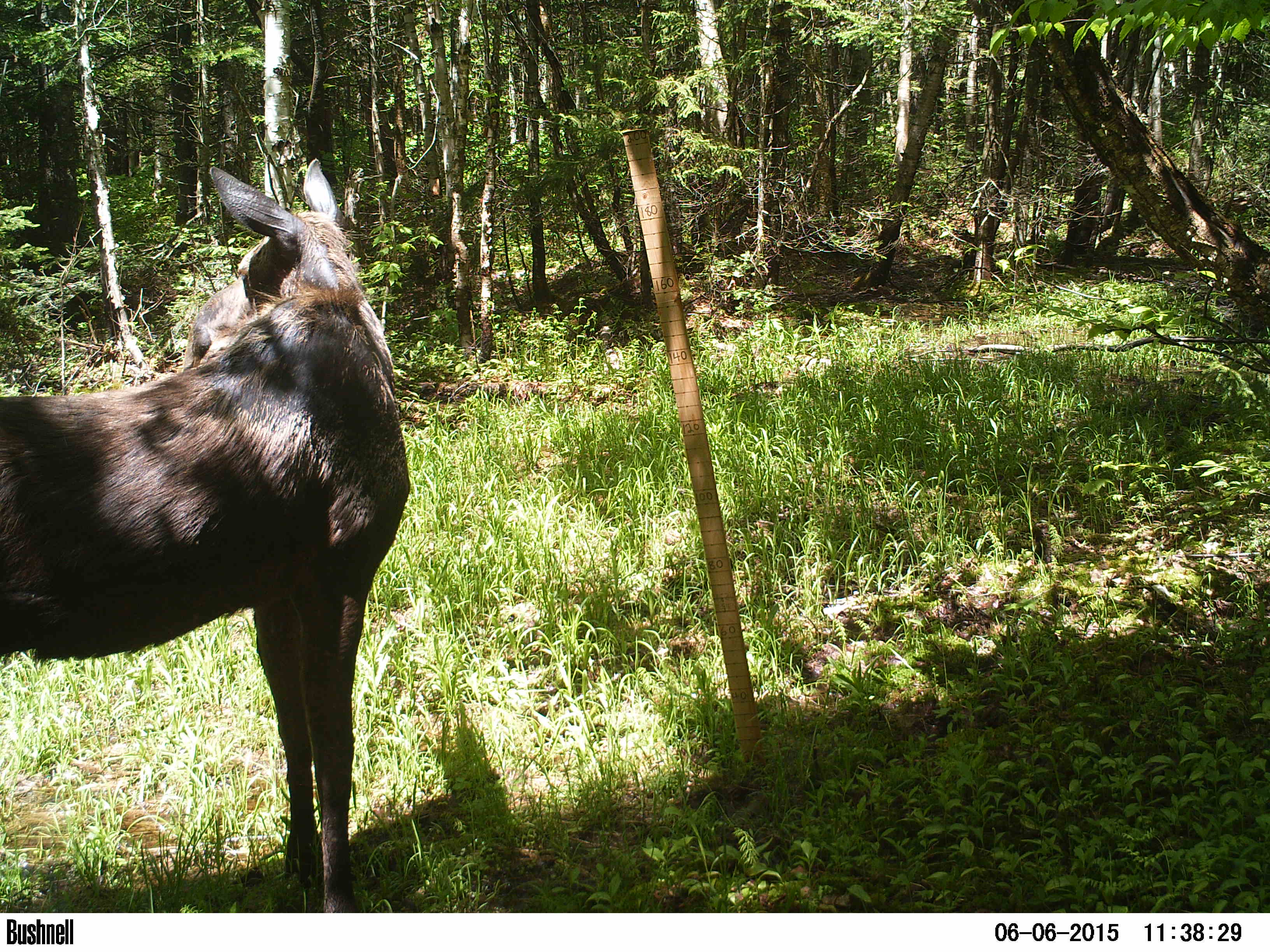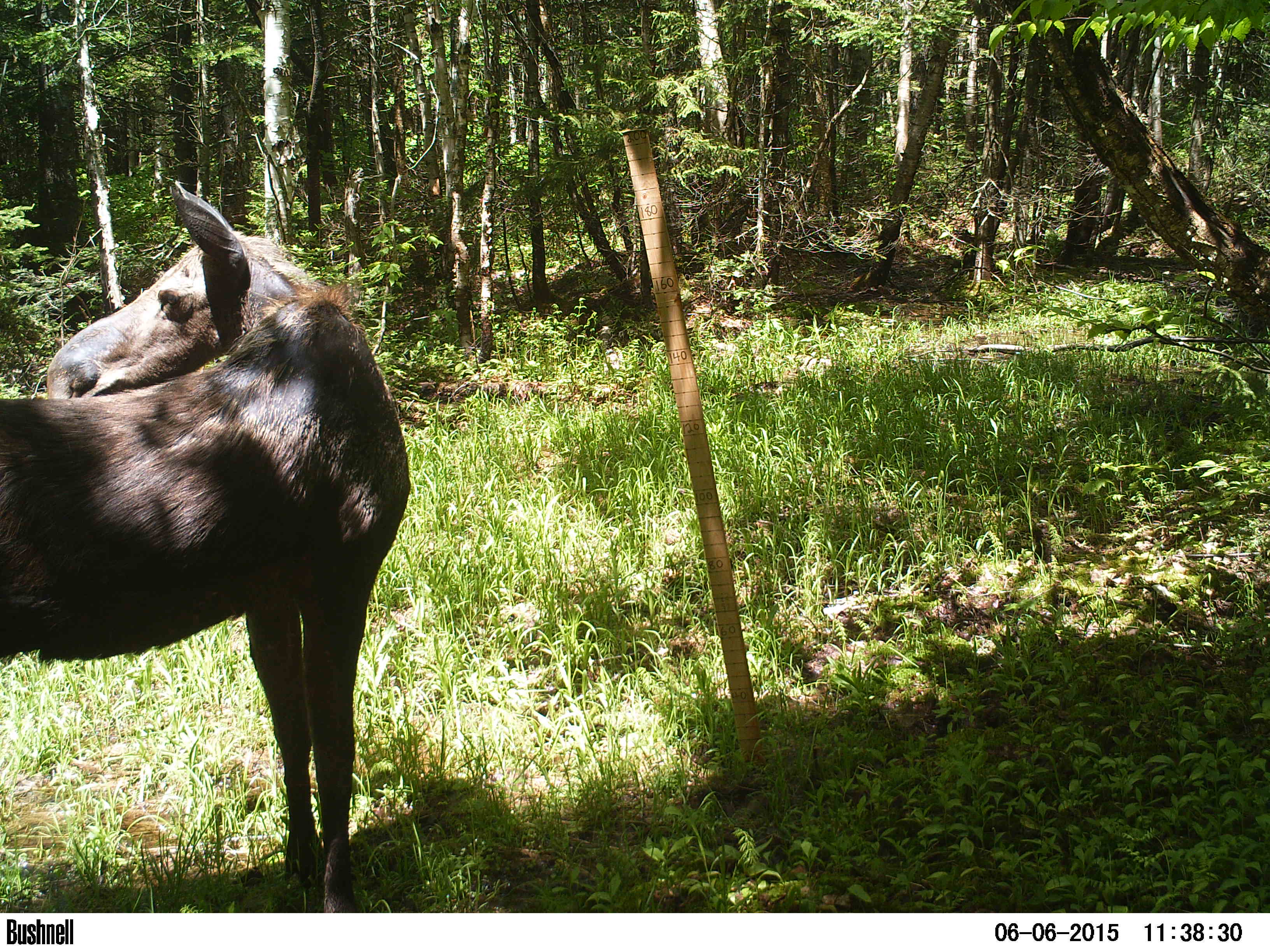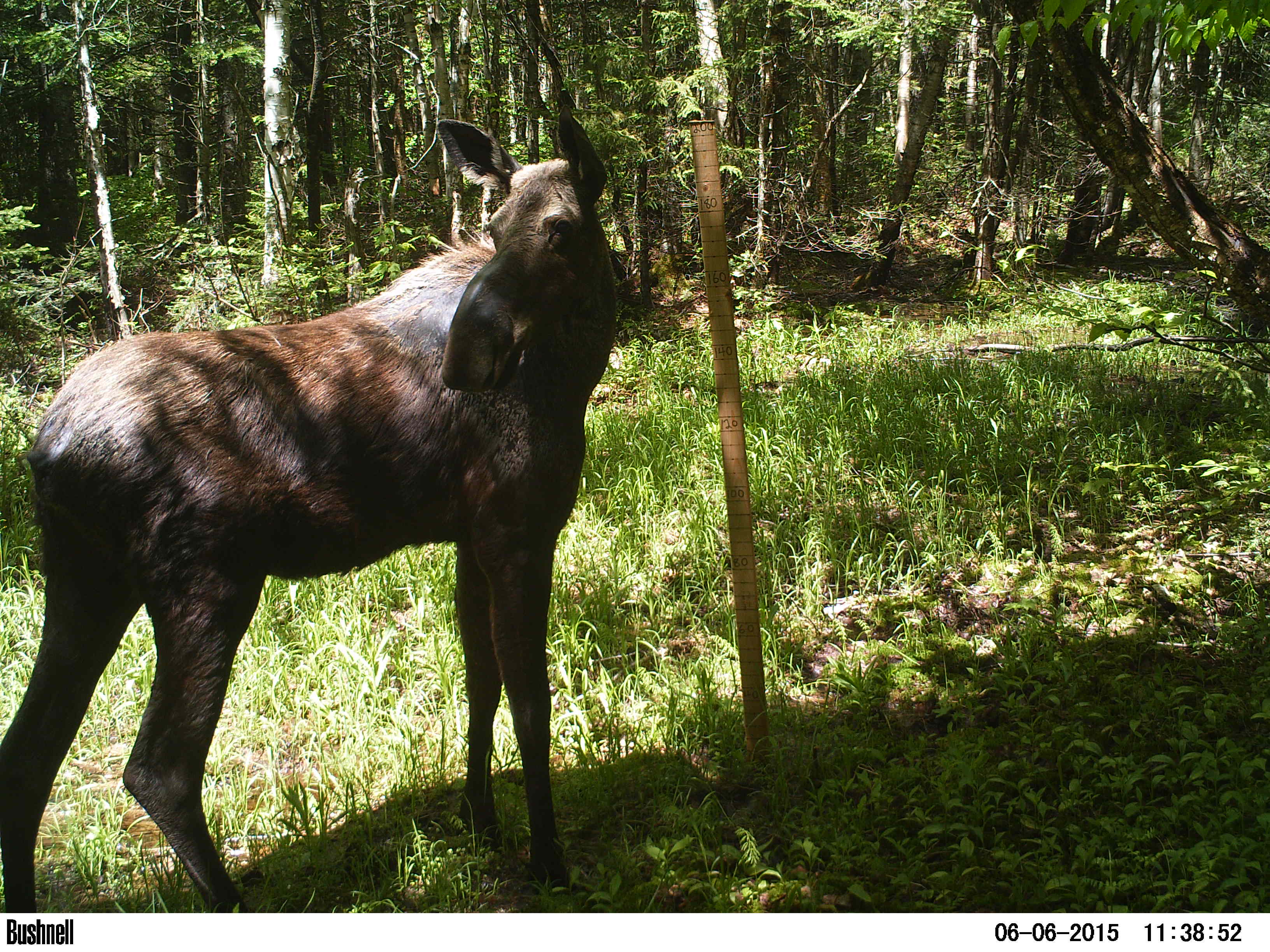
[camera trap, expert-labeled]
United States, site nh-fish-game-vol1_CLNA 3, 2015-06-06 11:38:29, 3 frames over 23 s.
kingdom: Animalia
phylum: Chordata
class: Mammalia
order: Artiodactyla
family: Cervidae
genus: Alces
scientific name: Alces alces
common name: moose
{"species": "moose (Alces alces)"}